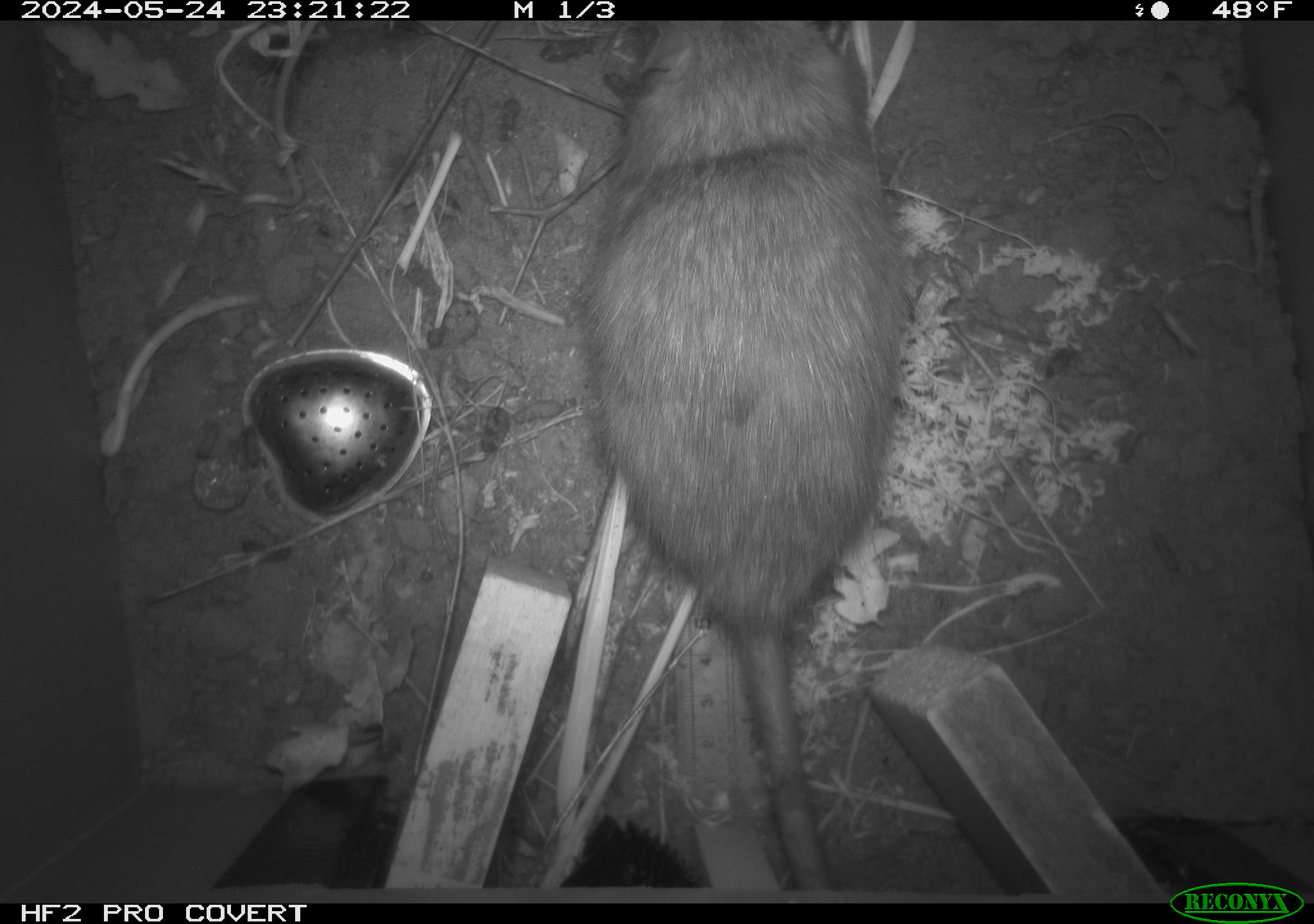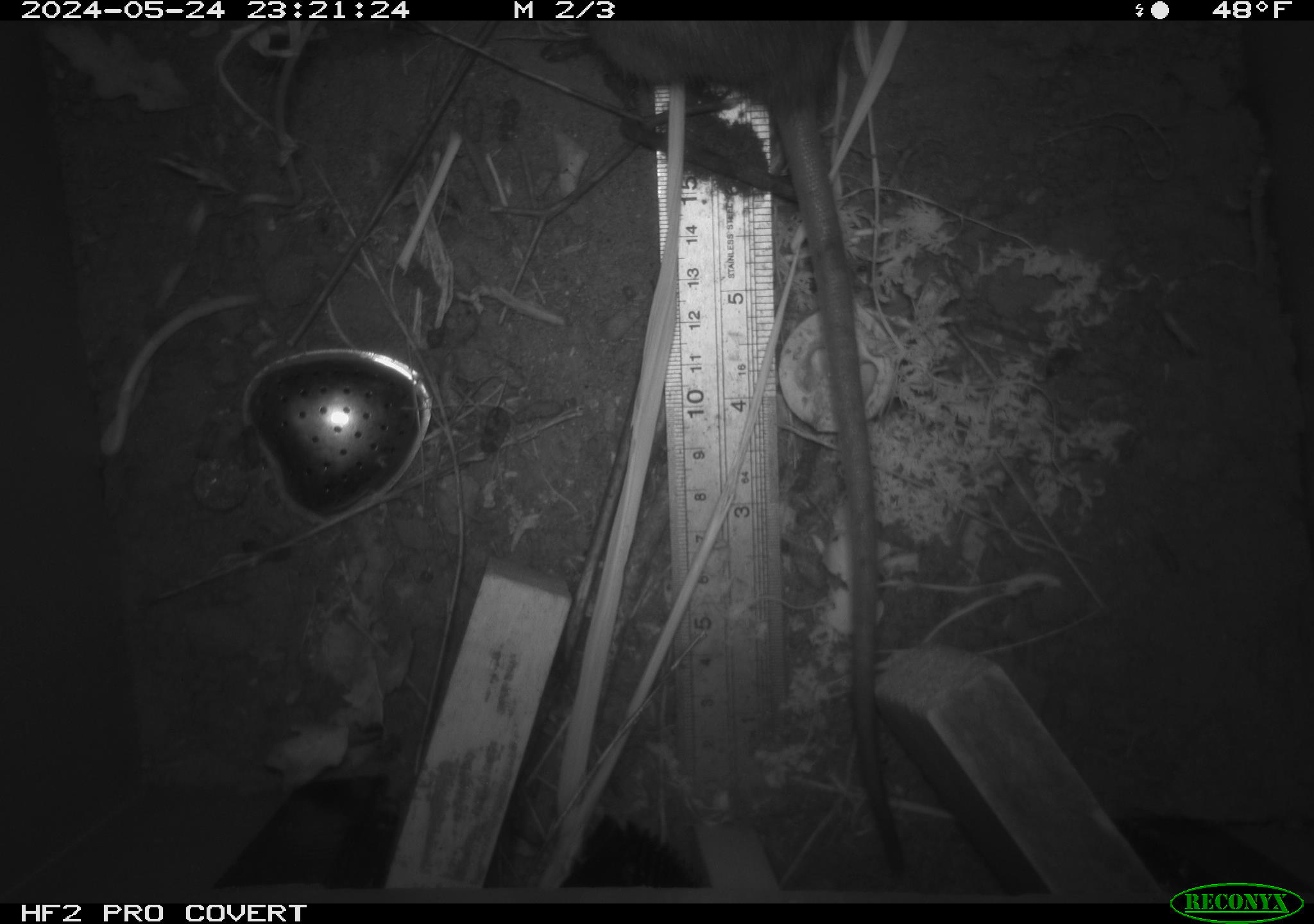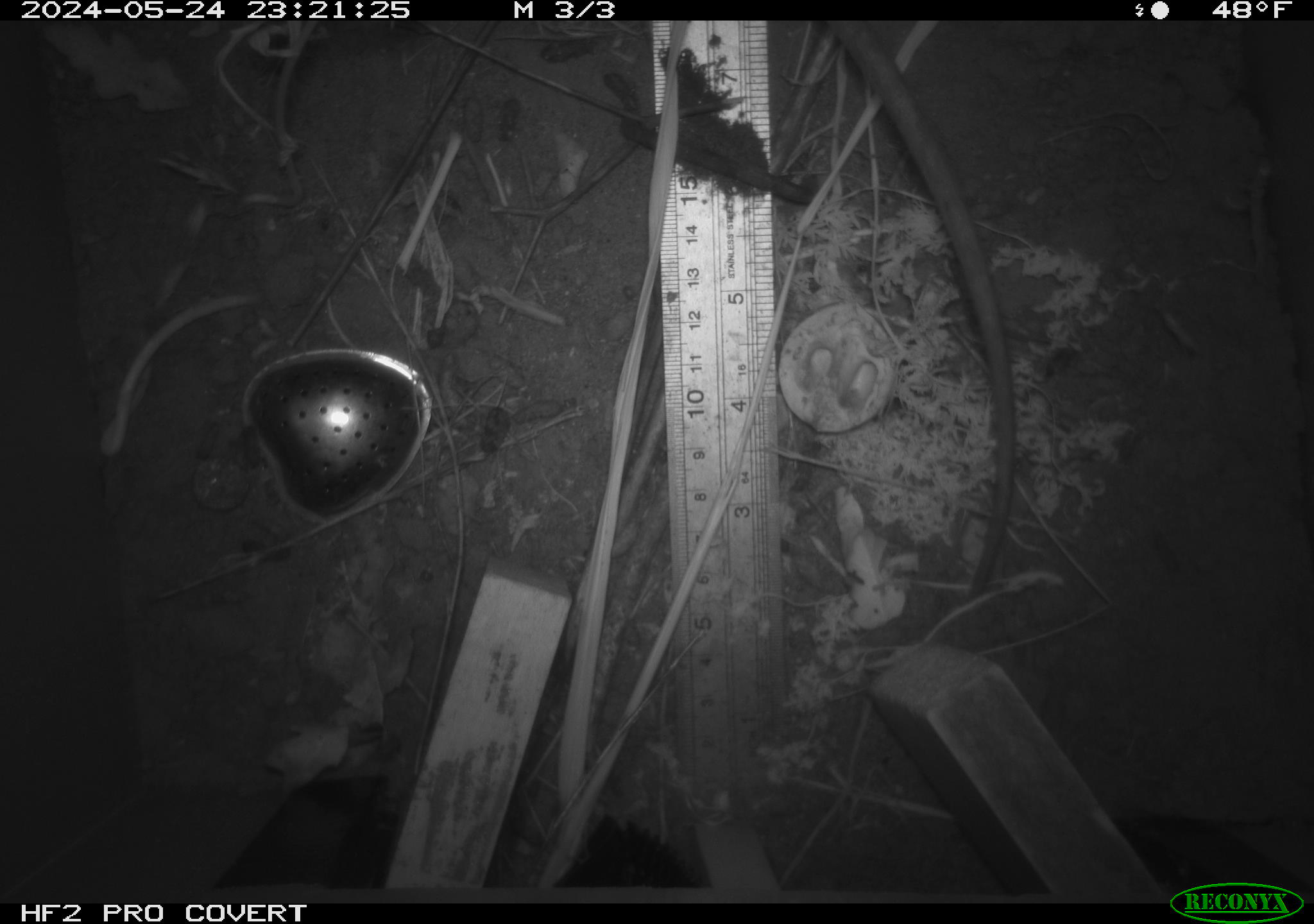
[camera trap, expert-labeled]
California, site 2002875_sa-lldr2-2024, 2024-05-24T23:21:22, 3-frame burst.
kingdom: Animalia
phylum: Chordata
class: Mammalia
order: Rodentia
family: Muridae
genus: Rattus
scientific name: Rattus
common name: rat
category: rattus species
Rattus species (rat) (Rattus).